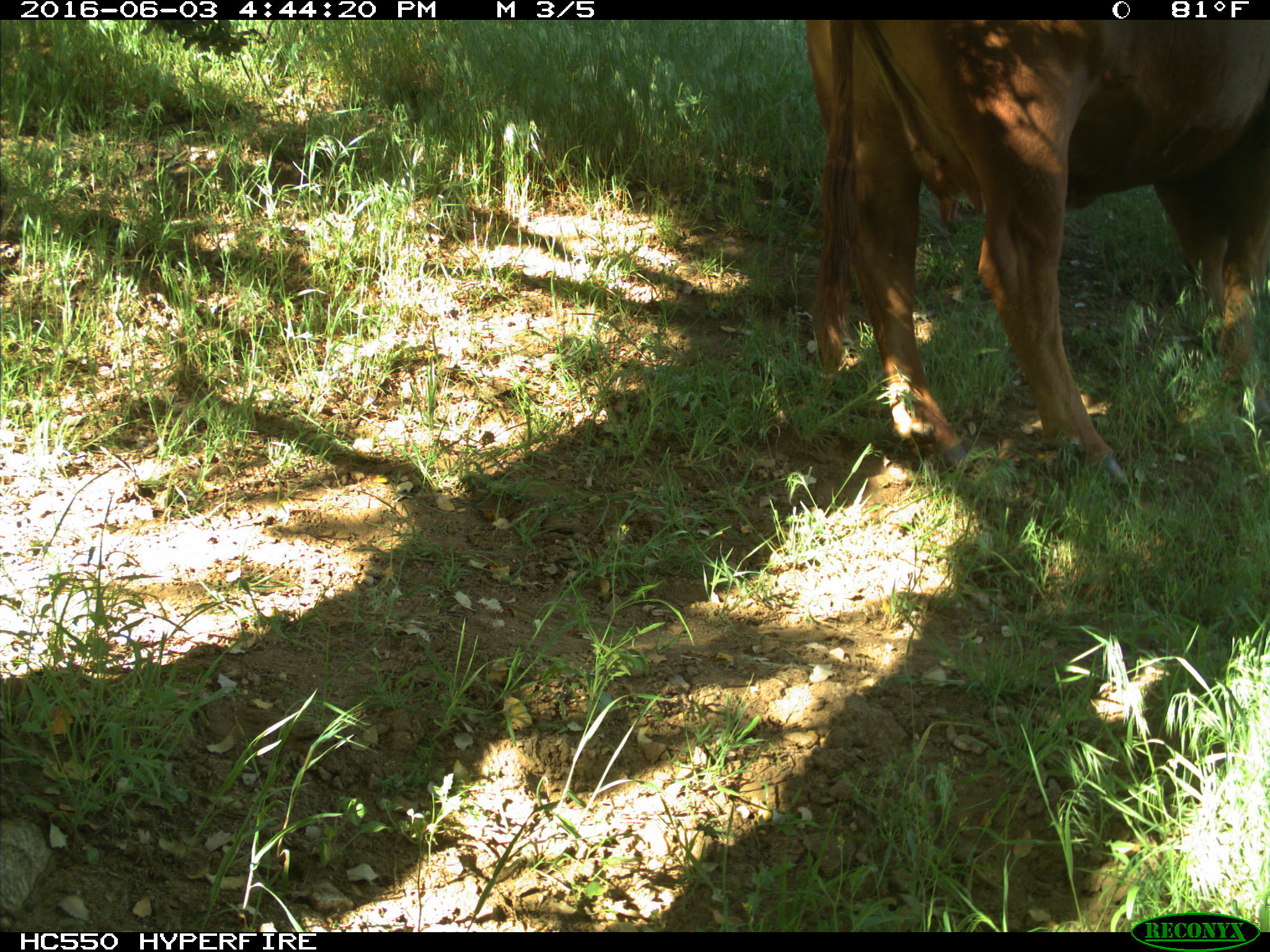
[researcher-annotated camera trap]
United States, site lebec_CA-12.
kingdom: Animalia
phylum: Chordata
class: Mammalia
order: Artiodactyla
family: Bovidae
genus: Bos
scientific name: Bos taurus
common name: domestic cow